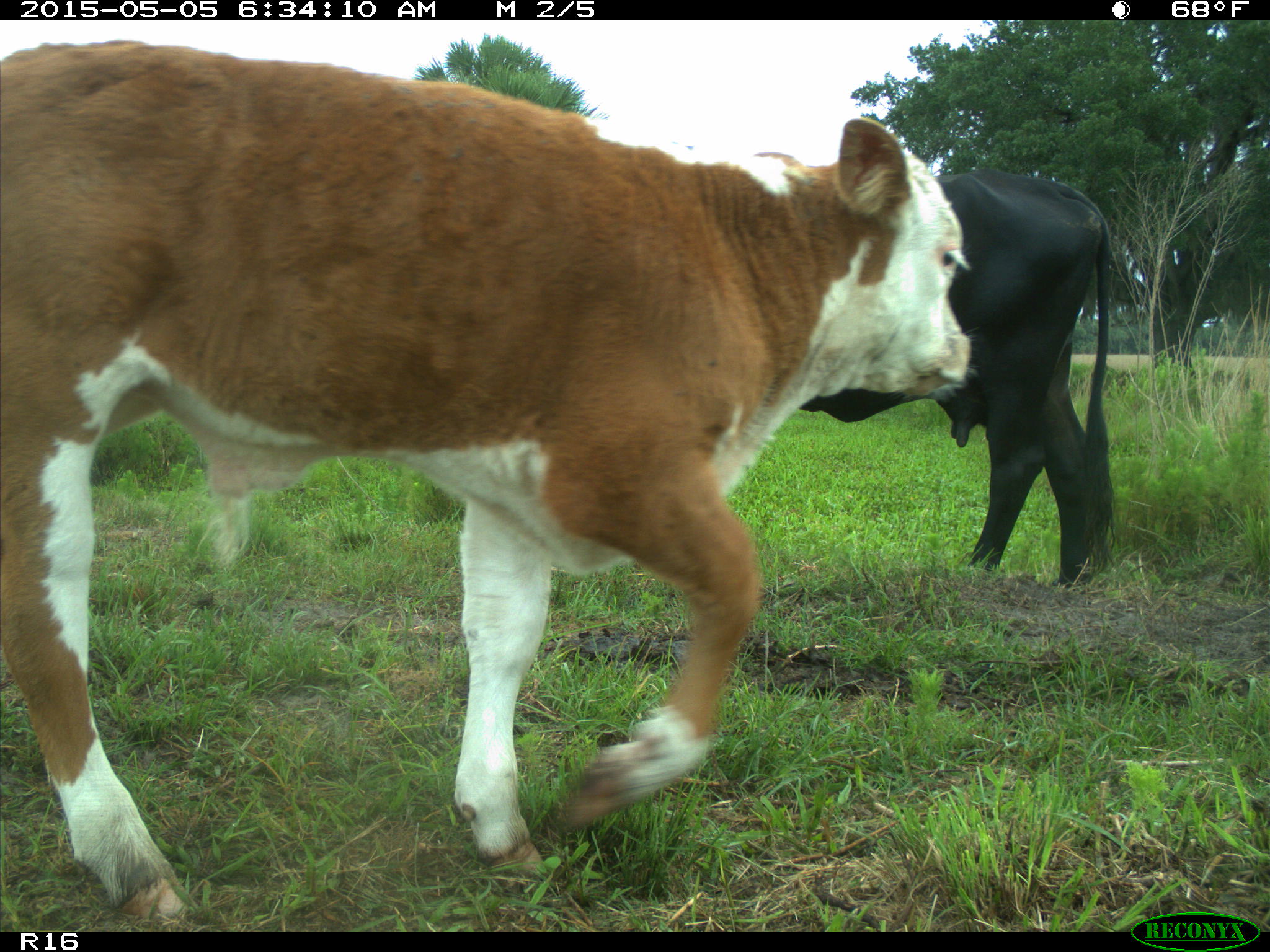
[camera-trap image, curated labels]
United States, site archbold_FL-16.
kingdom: Animalia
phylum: Chordata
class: Mammalia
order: Artiodactyla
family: Bovidae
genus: Bos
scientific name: Bos taurus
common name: domestic cow